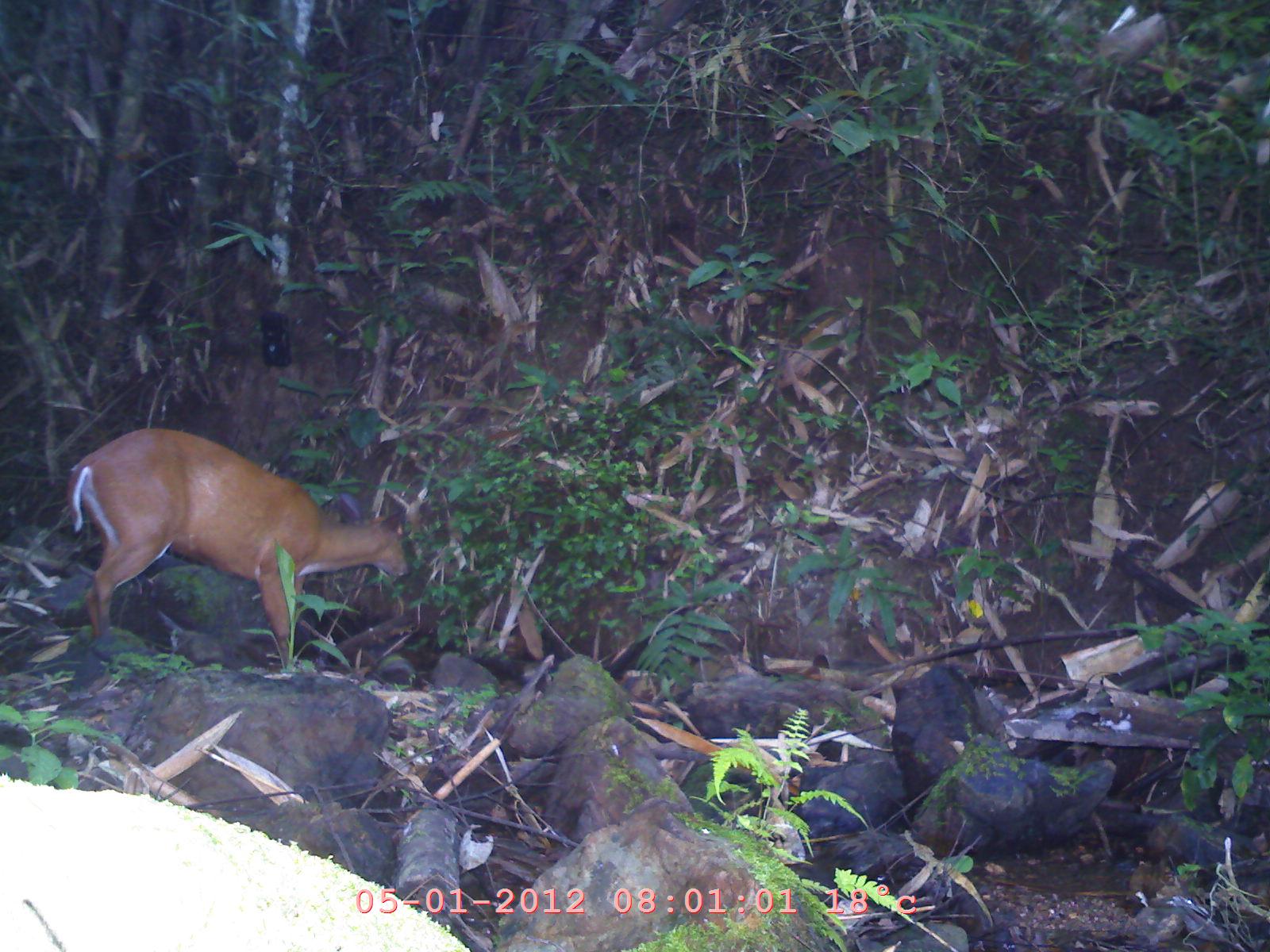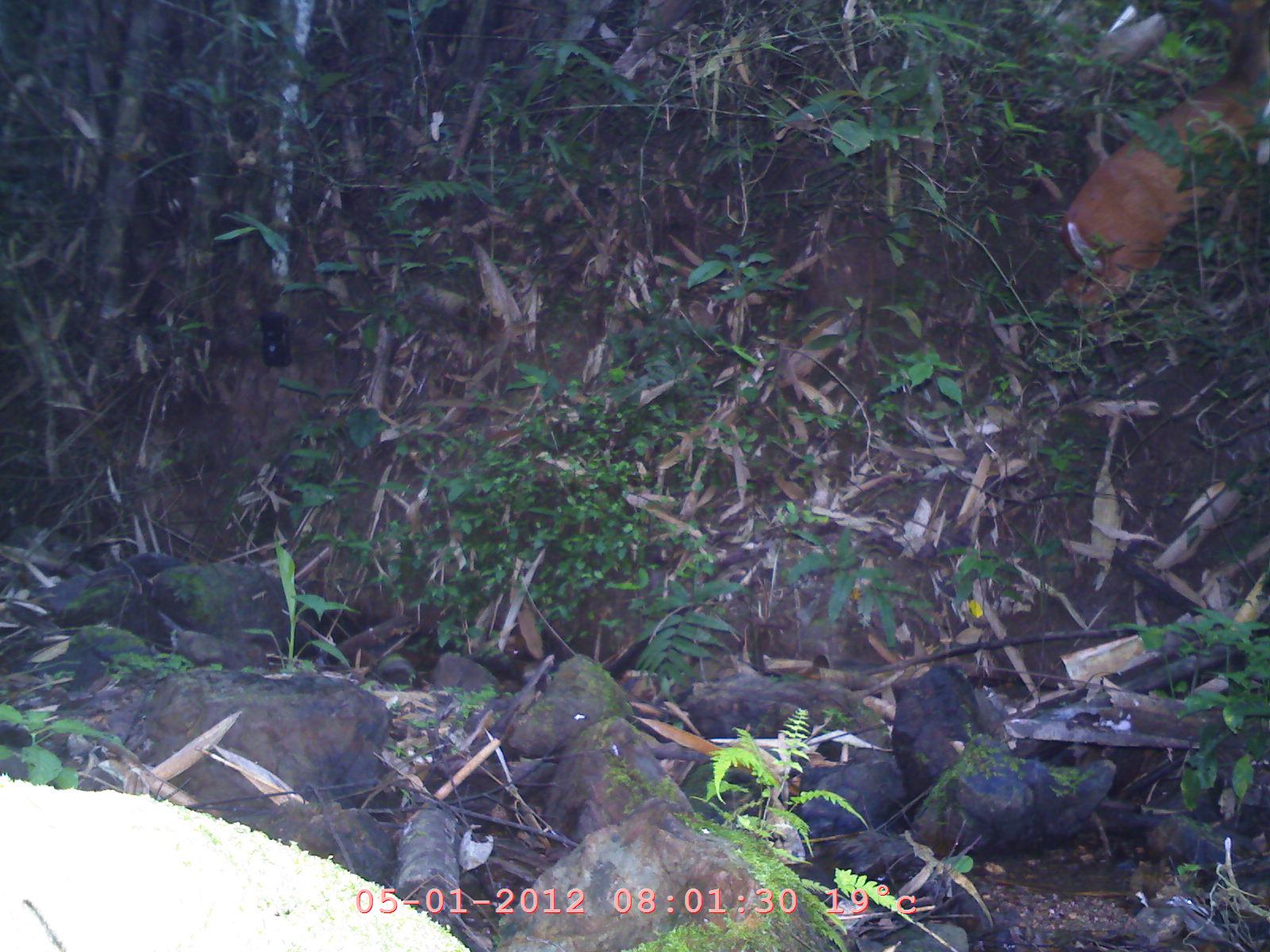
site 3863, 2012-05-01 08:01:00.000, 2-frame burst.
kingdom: Animalia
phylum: Chordata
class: Mammalia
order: Artiodactyla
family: Cervidae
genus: Muntiacus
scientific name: Muntiacus muntjak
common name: southern red muntjac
Muntiacus muntjak (southern red muntjac), count 1.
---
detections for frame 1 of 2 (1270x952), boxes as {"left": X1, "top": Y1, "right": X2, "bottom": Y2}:
muntiacus muntjak: {"left": 62, "top": 423, "right": 411, "bottom": 675}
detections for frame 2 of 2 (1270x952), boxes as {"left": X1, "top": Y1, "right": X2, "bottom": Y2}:
muntiacus muntjak: {"left": 1032, "top": 1, "right": 1269, "bottom": 351}